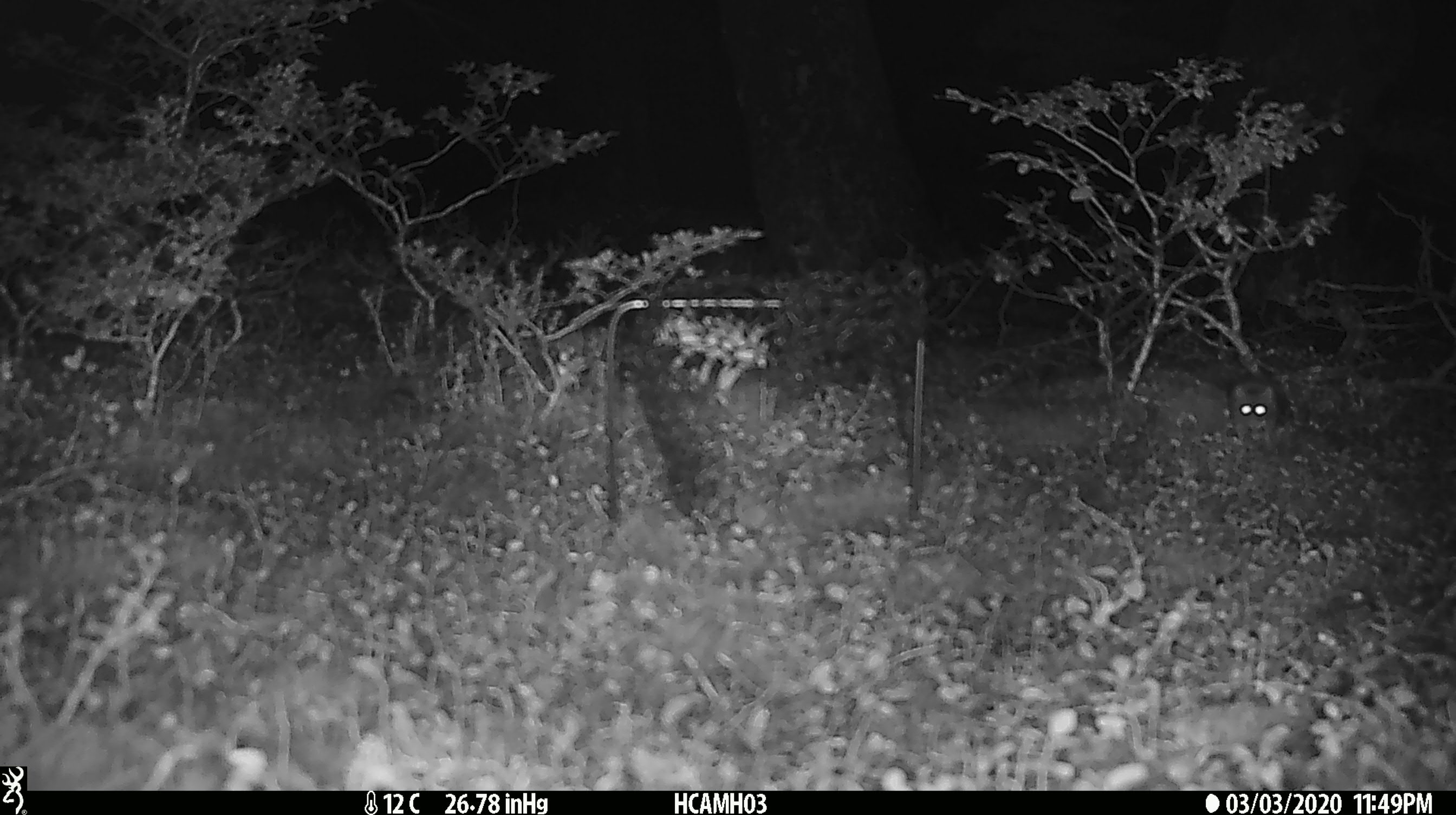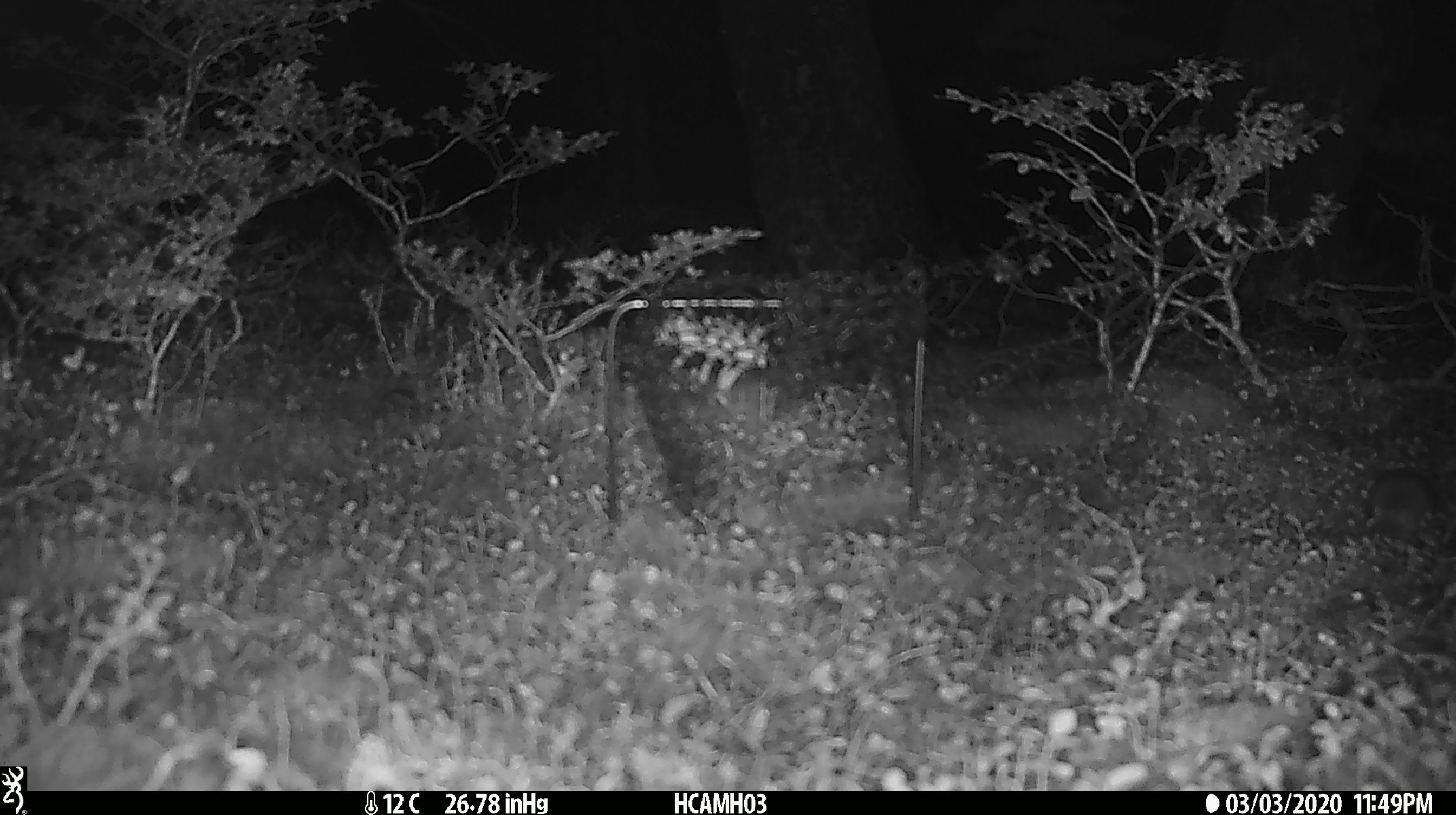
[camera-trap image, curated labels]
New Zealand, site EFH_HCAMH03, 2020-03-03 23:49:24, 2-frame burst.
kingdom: Animalia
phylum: Chordata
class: Mammalia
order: Rodentia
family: Muridae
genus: Mus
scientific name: Mus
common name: mouse